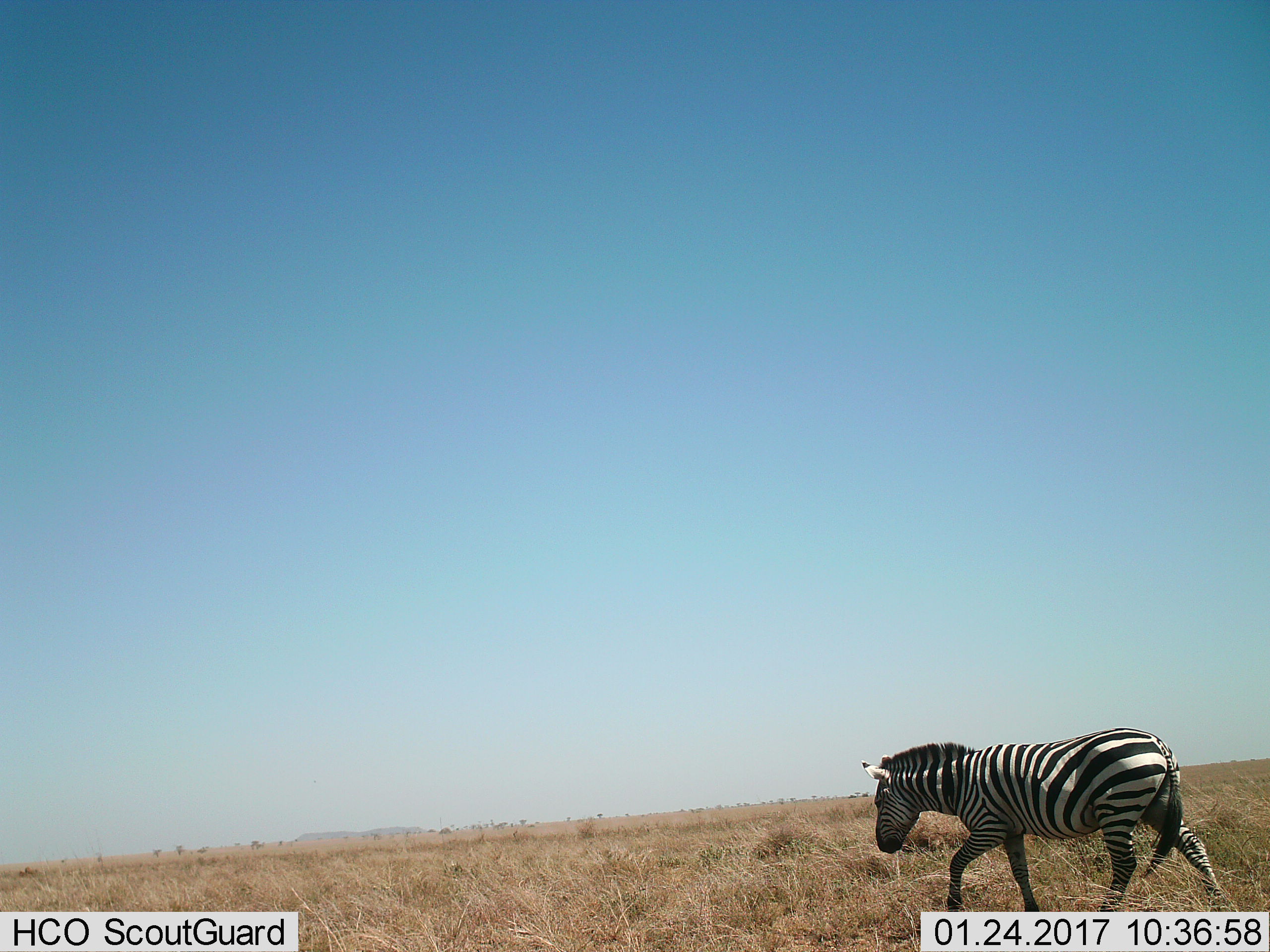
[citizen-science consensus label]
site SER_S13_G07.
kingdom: Animalia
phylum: Chordata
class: Mammalia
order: Perissodactyla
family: Equidae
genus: Equus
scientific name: Equus quagga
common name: plains zebra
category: zebraplains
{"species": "zebraplains (plains zebra) (Equus quagga)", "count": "1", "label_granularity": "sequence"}